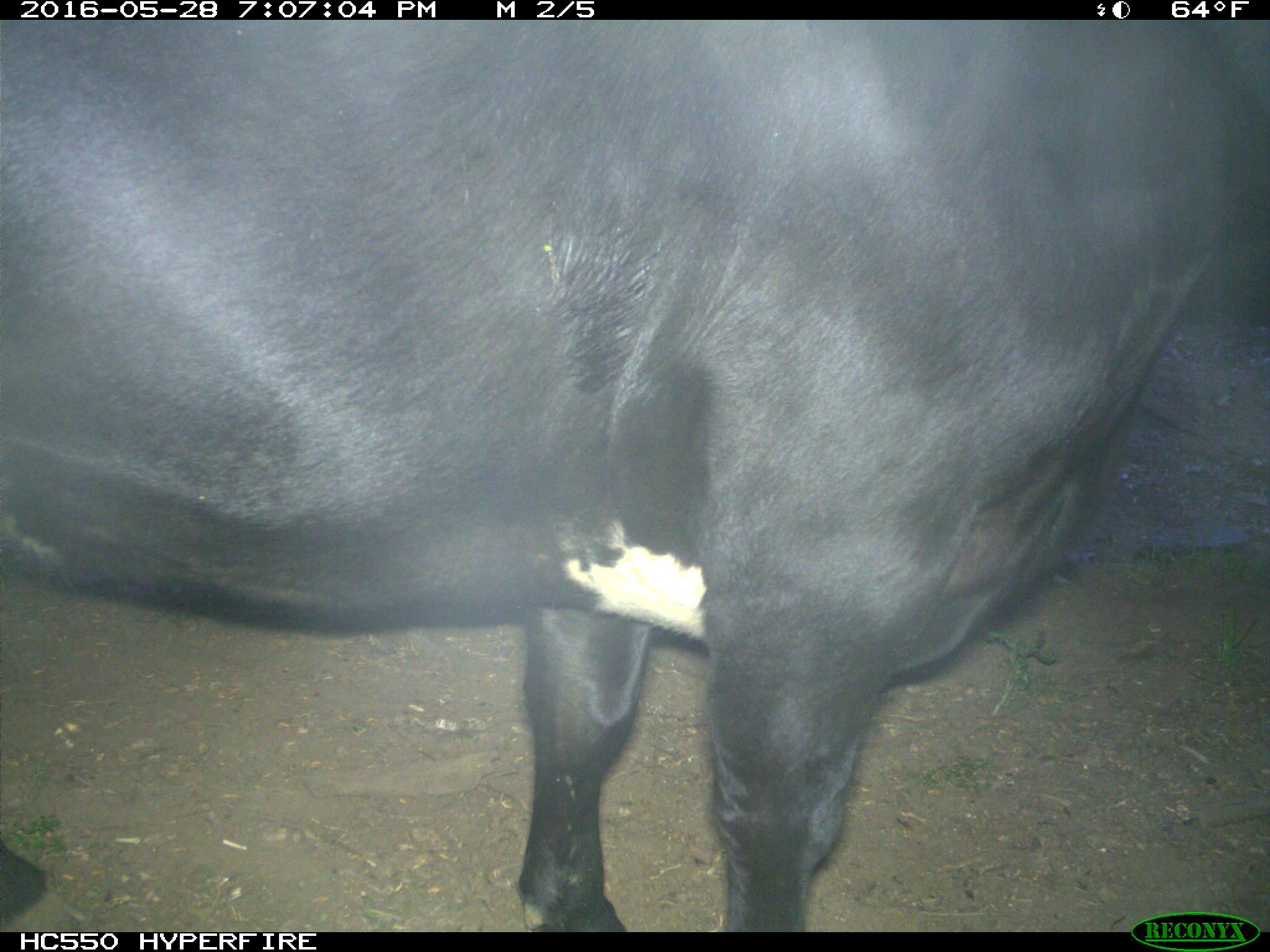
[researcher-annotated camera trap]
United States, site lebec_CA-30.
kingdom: Animalia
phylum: Chordata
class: Mammalia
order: Artiodactyla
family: Bovidae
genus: Bos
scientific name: Bos taurus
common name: domestic cow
Bos taurus (domestic cow).